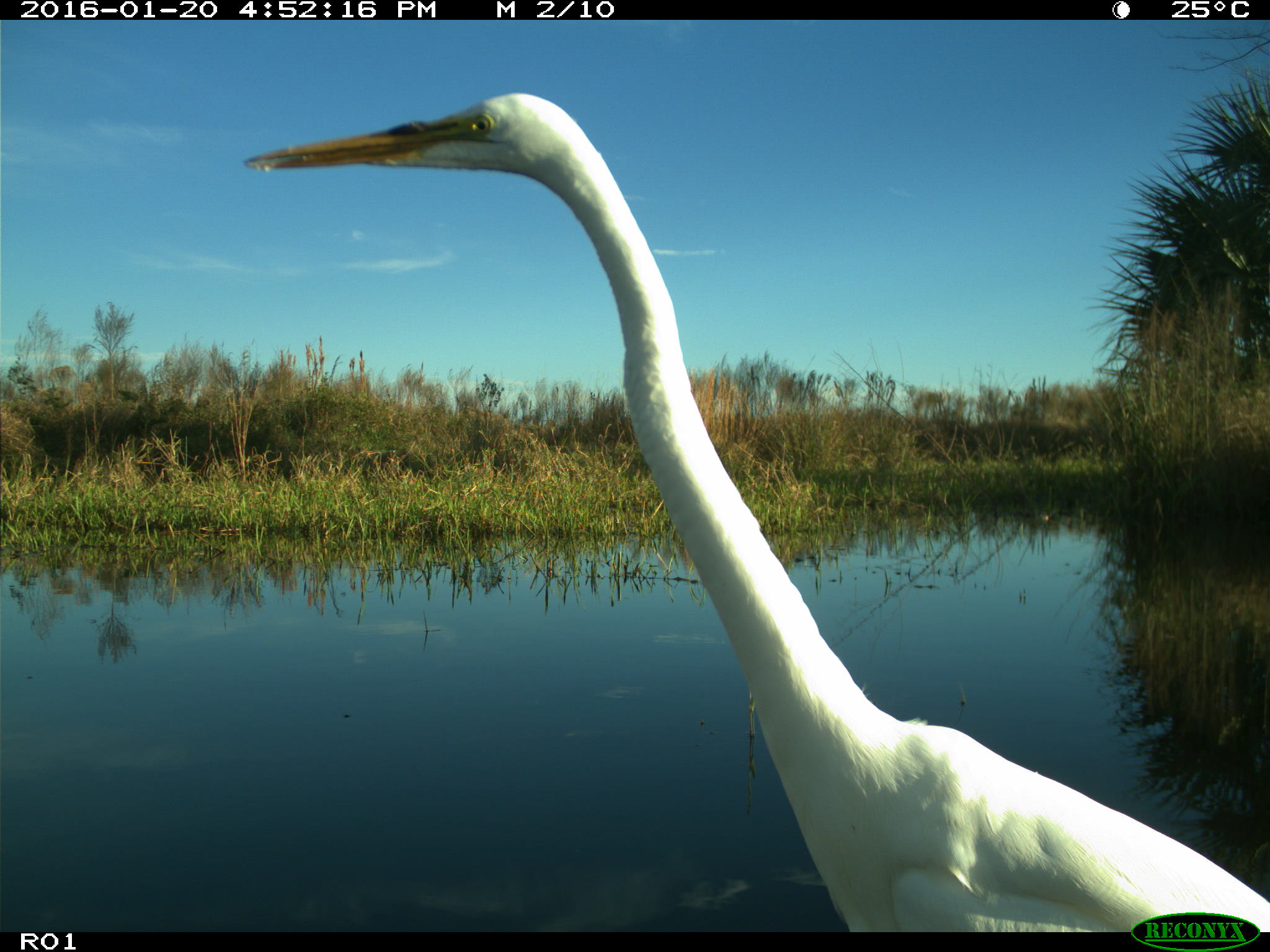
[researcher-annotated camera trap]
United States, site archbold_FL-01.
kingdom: Animalia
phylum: Chordata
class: Aves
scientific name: Aves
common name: birds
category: unidentified bird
Unidentified bird (birds) (Aves).